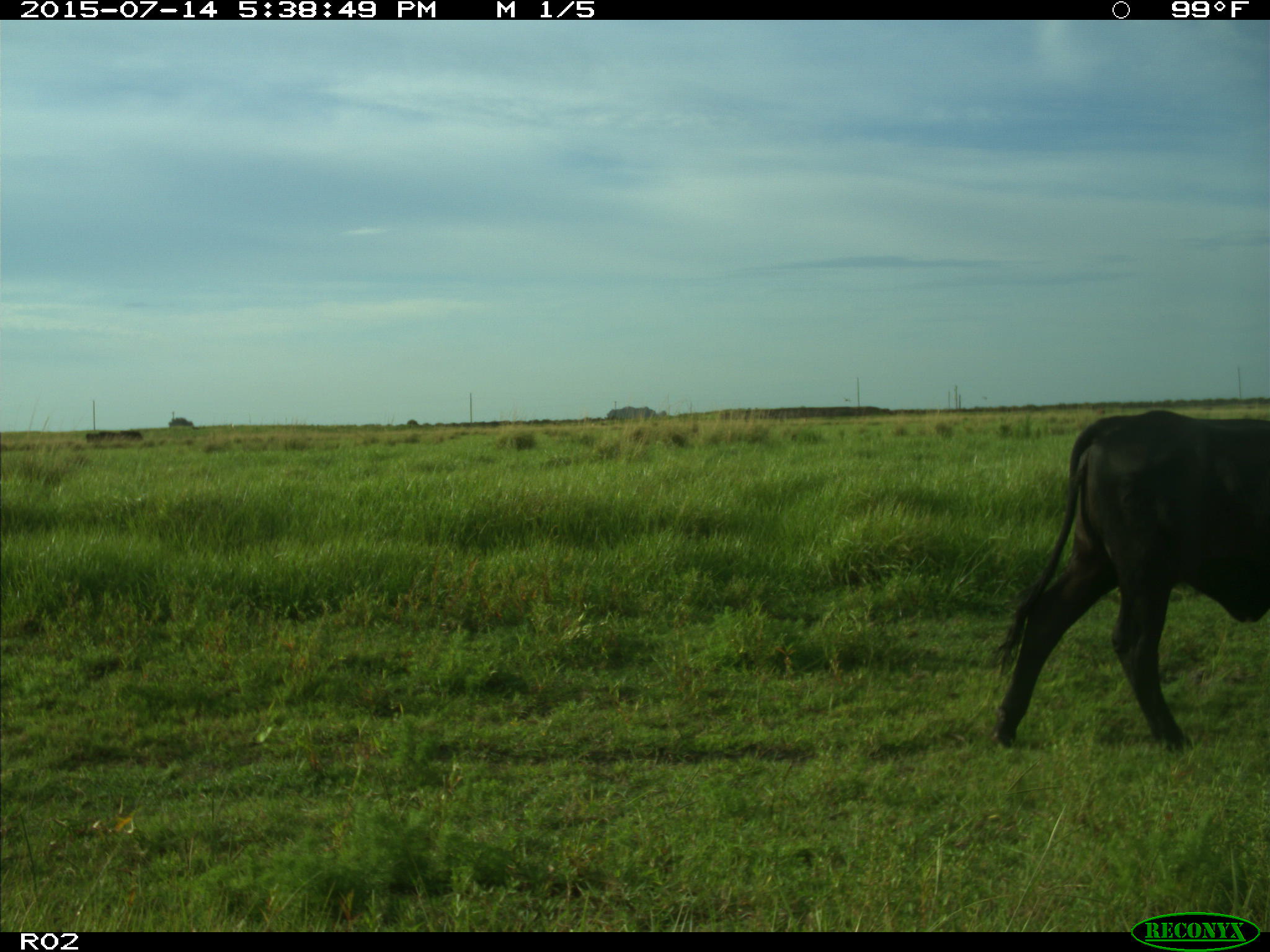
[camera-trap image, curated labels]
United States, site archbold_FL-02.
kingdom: Animalia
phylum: Chordata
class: Mammalia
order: Artiodactyla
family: Bovidae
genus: Bos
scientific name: Bos taurus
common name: domestic cow